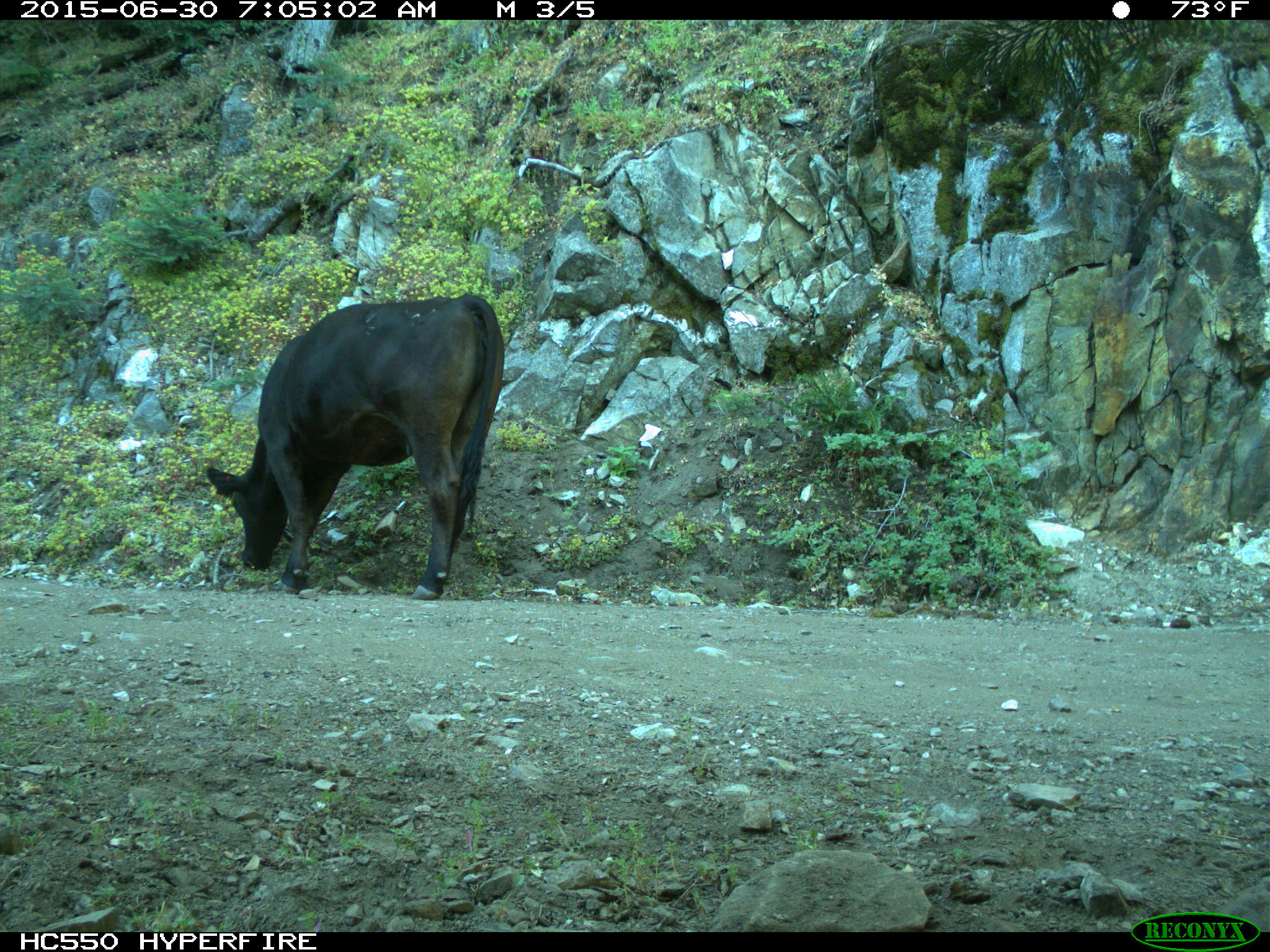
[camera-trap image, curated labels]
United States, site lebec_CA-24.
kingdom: Animalia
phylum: Chordata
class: Mammalia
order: Artiodactyla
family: Bovidae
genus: Bos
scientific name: Bos taurus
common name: domestic cow